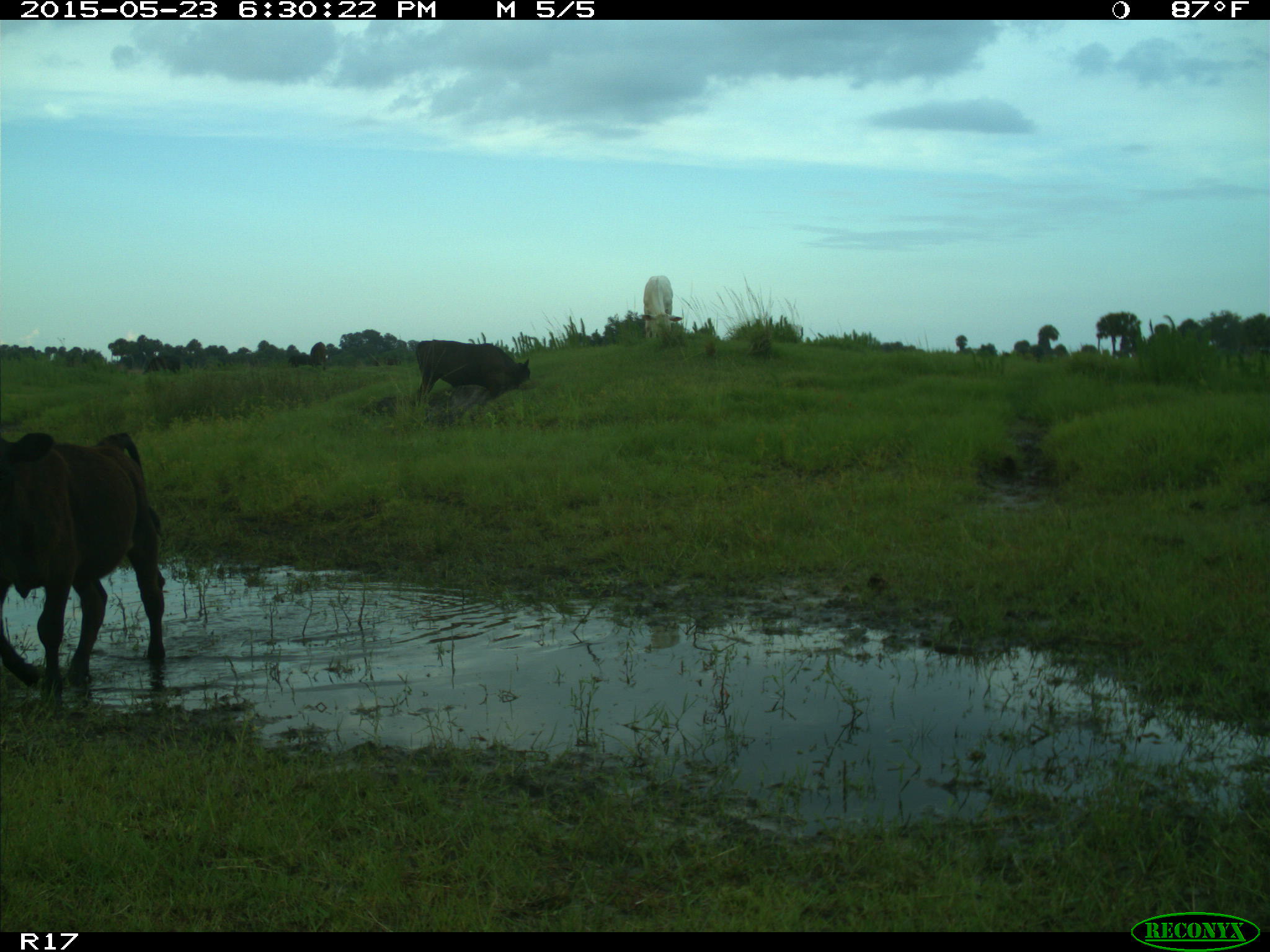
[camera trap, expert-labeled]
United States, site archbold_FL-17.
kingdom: Animalia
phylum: Chordata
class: Mammalia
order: Artiodactyla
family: Bovidae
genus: Bos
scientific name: Bos taurus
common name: domestic cow